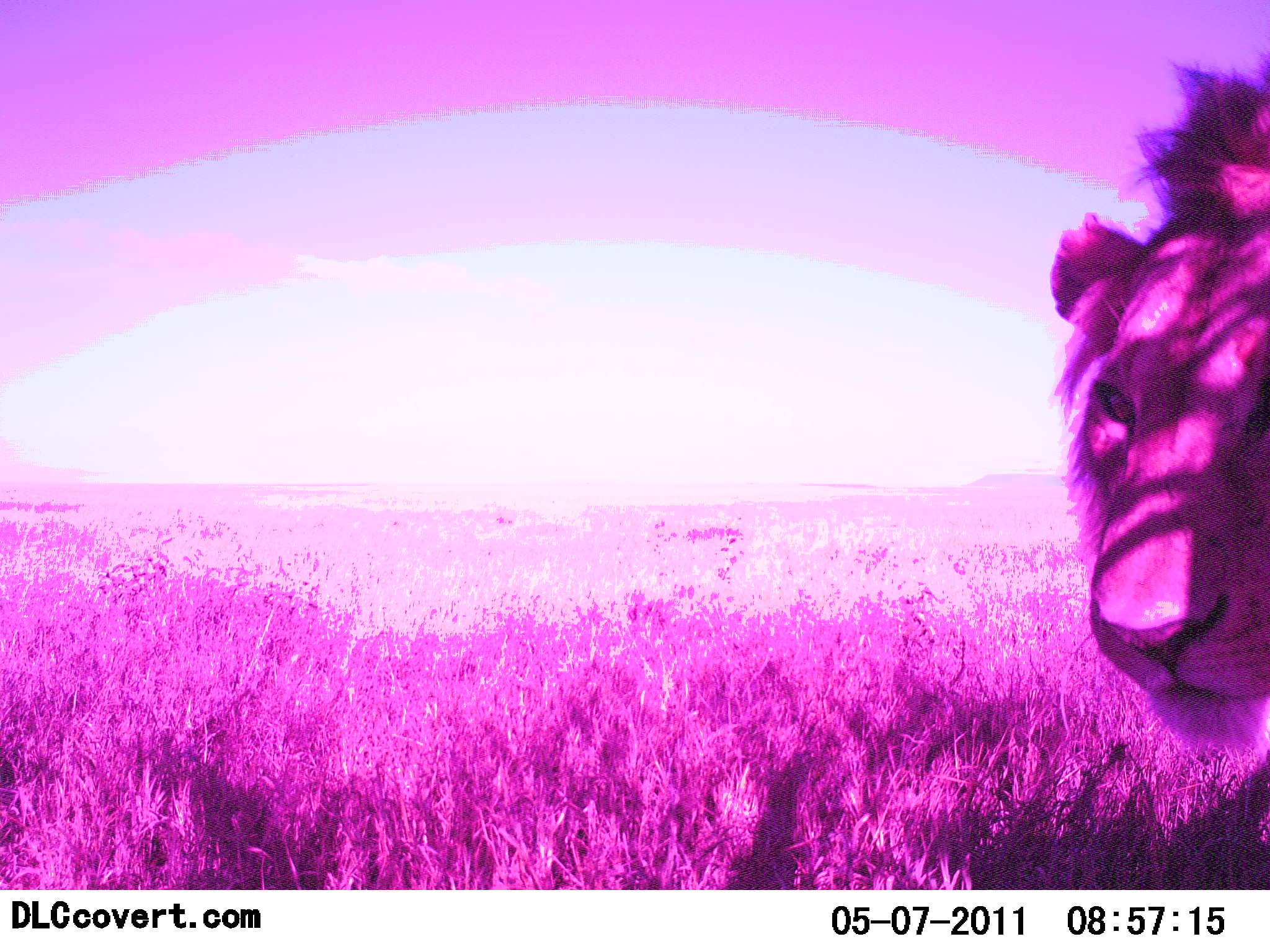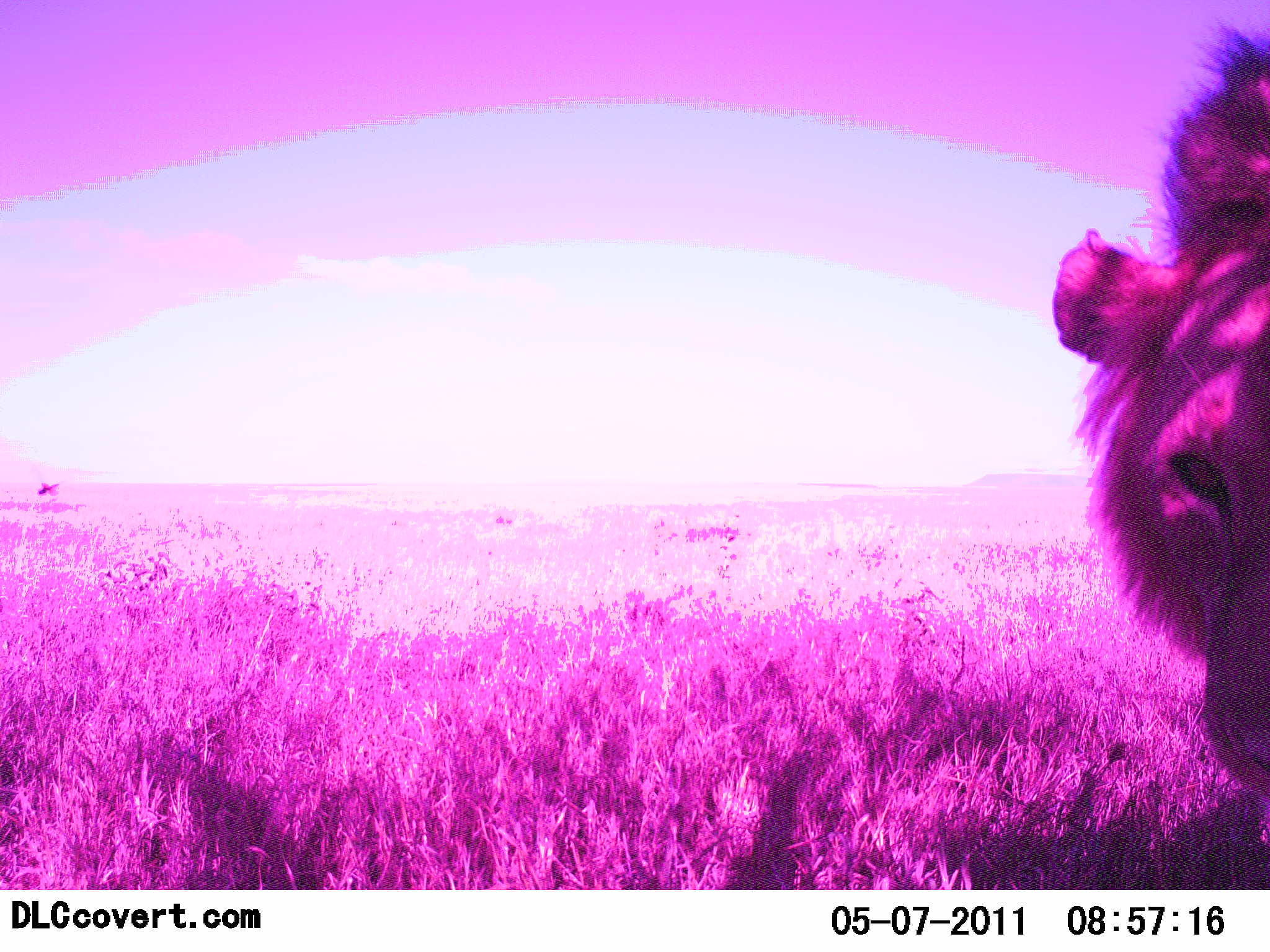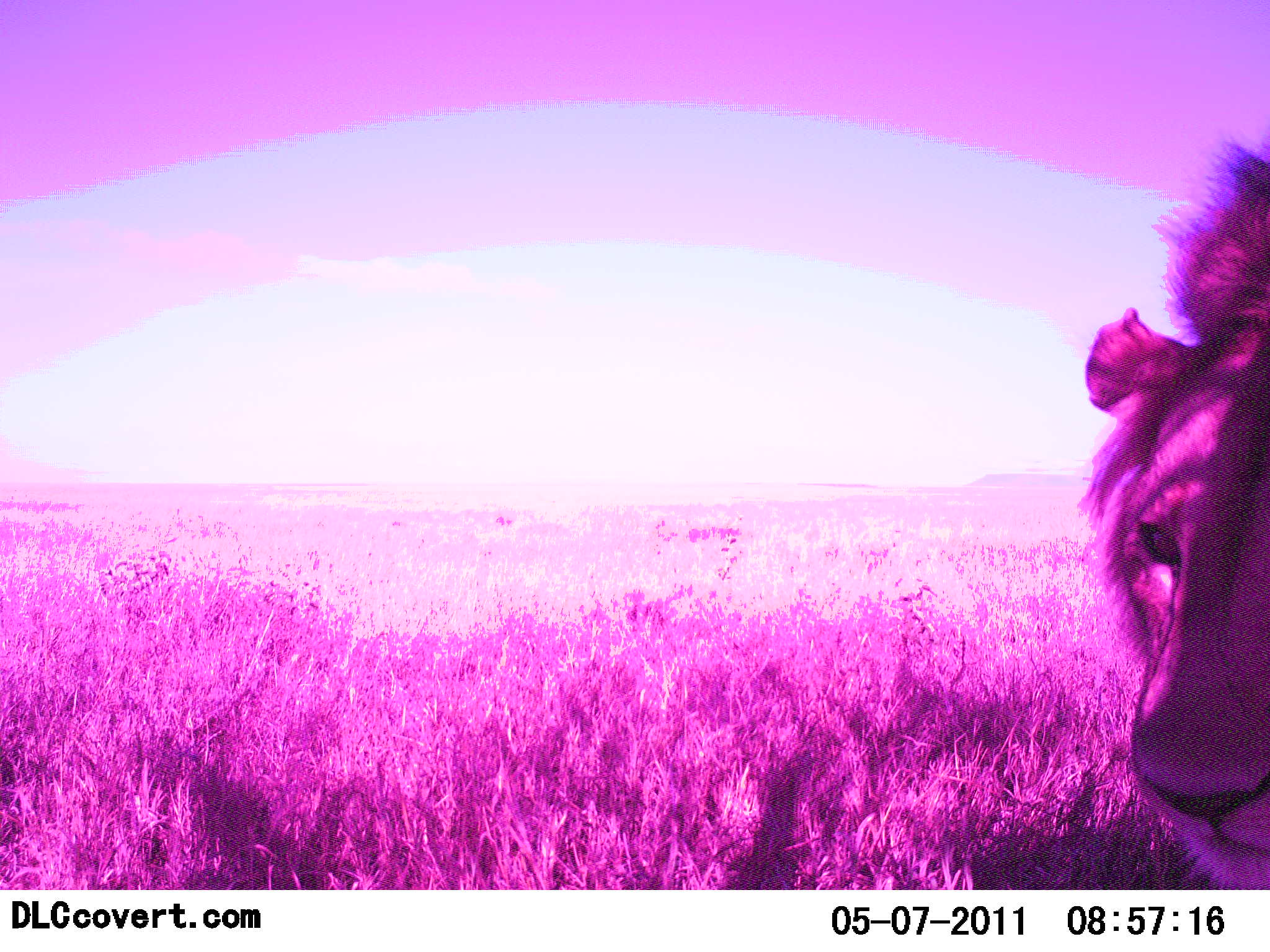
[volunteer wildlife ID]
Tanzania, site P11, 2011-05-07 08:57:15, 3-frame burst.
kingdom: Animalia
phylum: Chordata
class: Mammalia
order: Carnivora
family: Felidae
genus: Panthera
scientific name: Panthera leo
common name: lion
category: lionmale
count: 1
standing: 73%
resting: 0%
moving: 9%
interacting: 18%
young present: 0%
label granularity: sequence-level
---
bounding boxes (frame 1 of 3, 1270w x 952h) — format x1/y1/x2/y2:
animal: 1045/51/1269/755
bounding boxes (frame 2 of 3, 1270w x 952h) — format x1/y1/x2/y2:
animal: 1052/15/1270/796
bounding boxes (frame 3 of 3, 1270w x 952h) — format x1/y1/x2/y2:
animal: 1074/130/1270/889